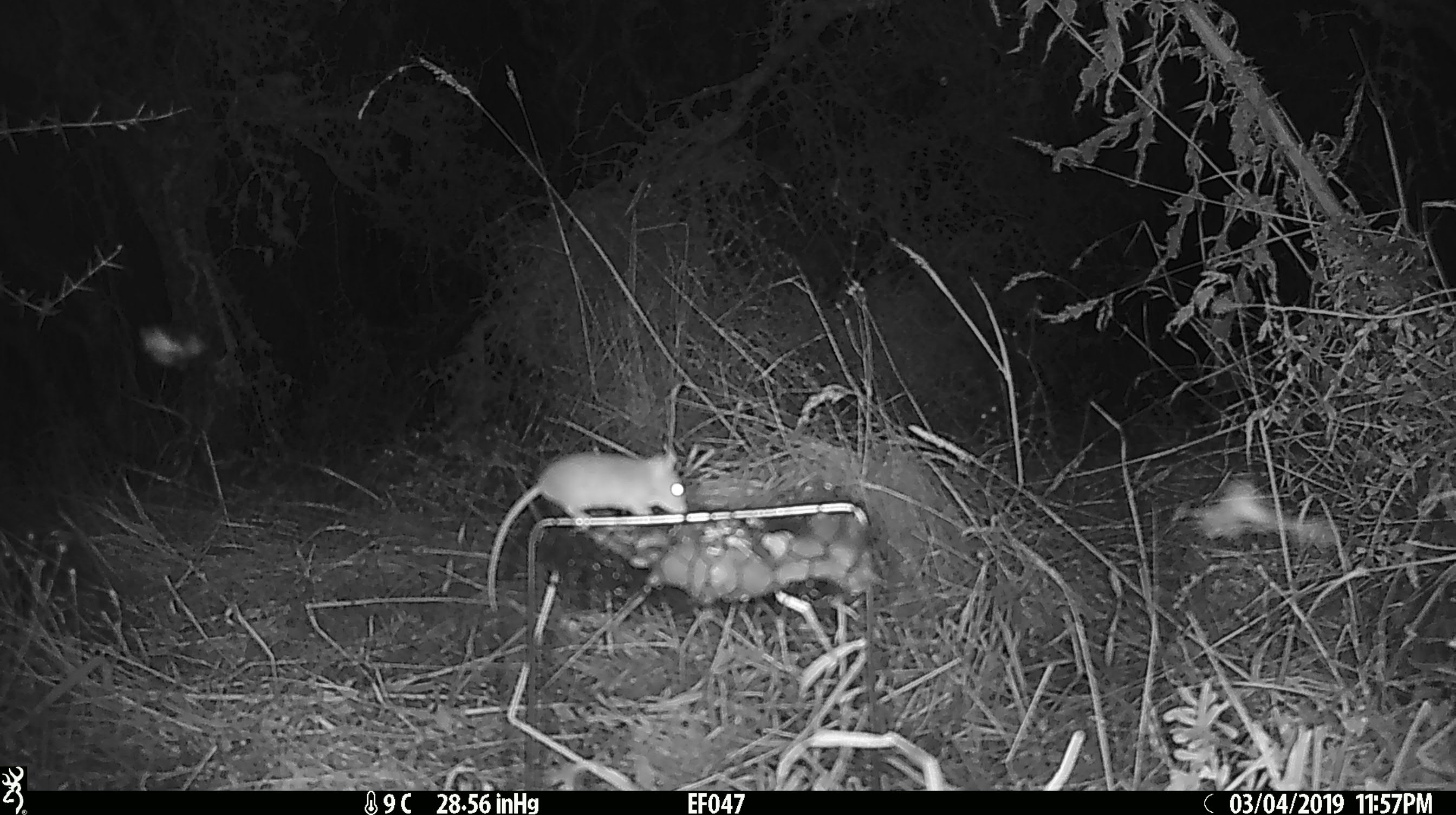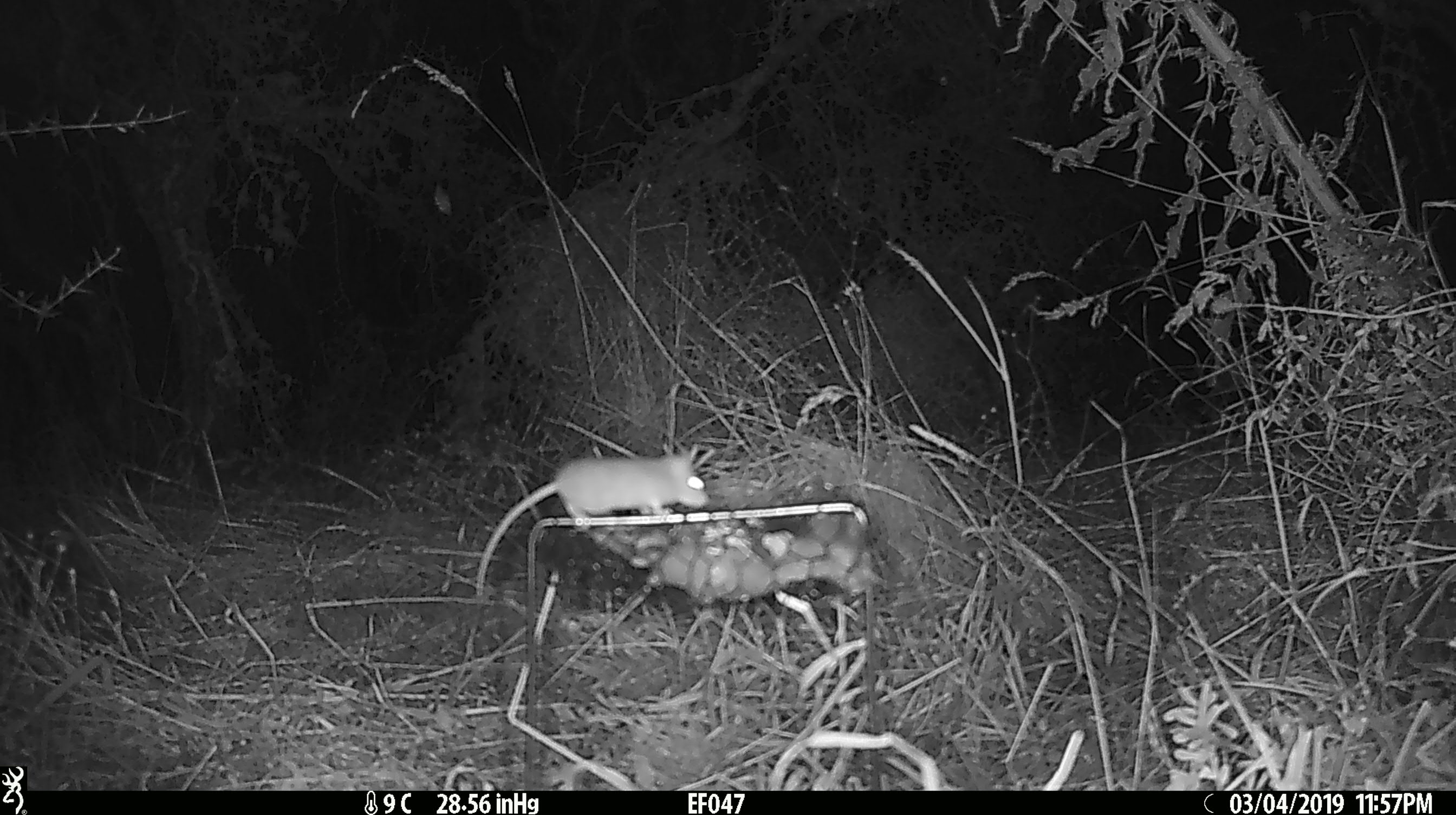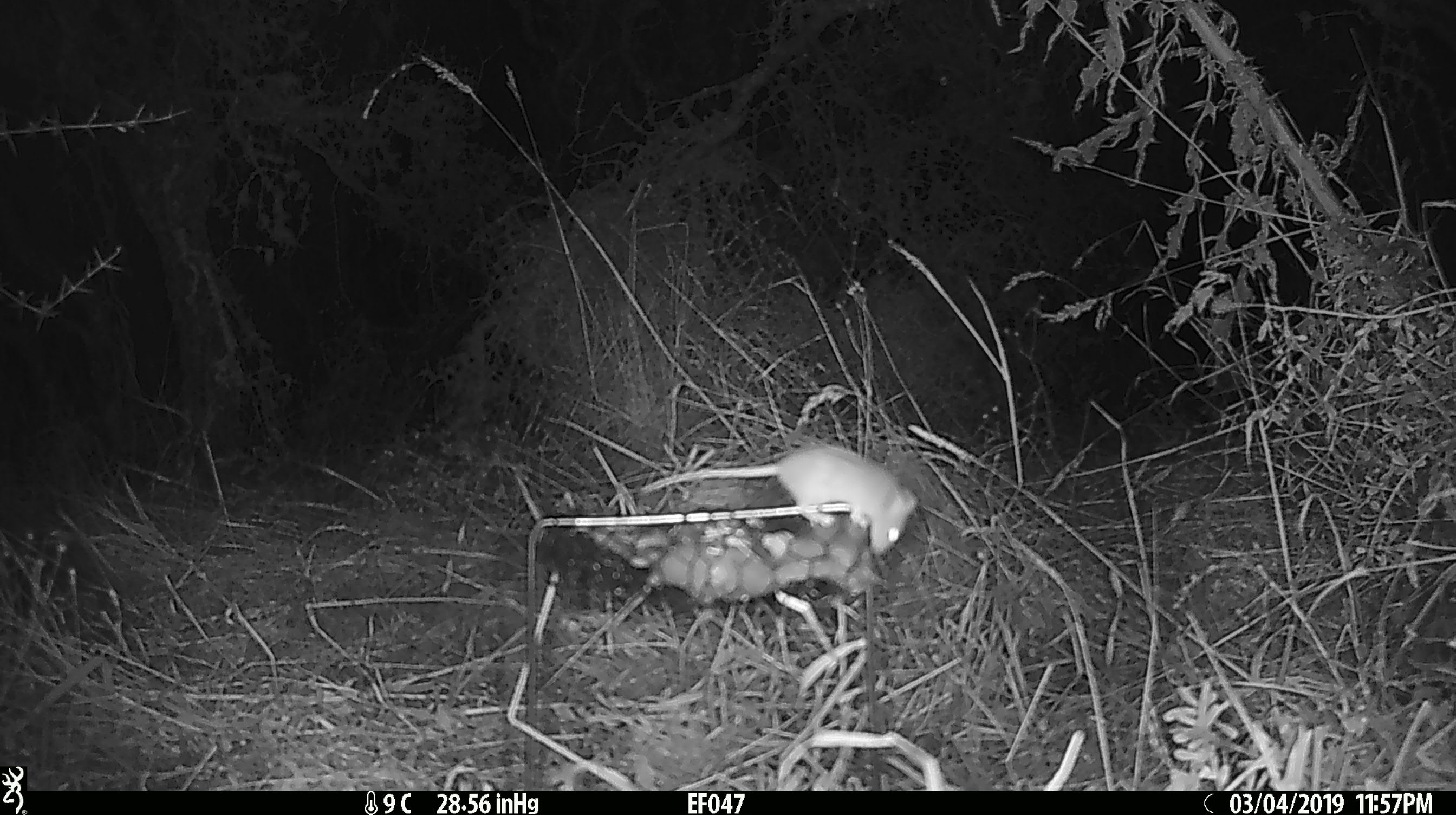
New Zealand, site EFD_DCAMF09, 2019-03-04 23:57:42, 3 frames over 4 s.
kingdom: Animalia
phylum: Chordata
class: Mammalia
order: Rodentia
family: Muridae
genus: Mus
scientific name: Mus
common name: mouse